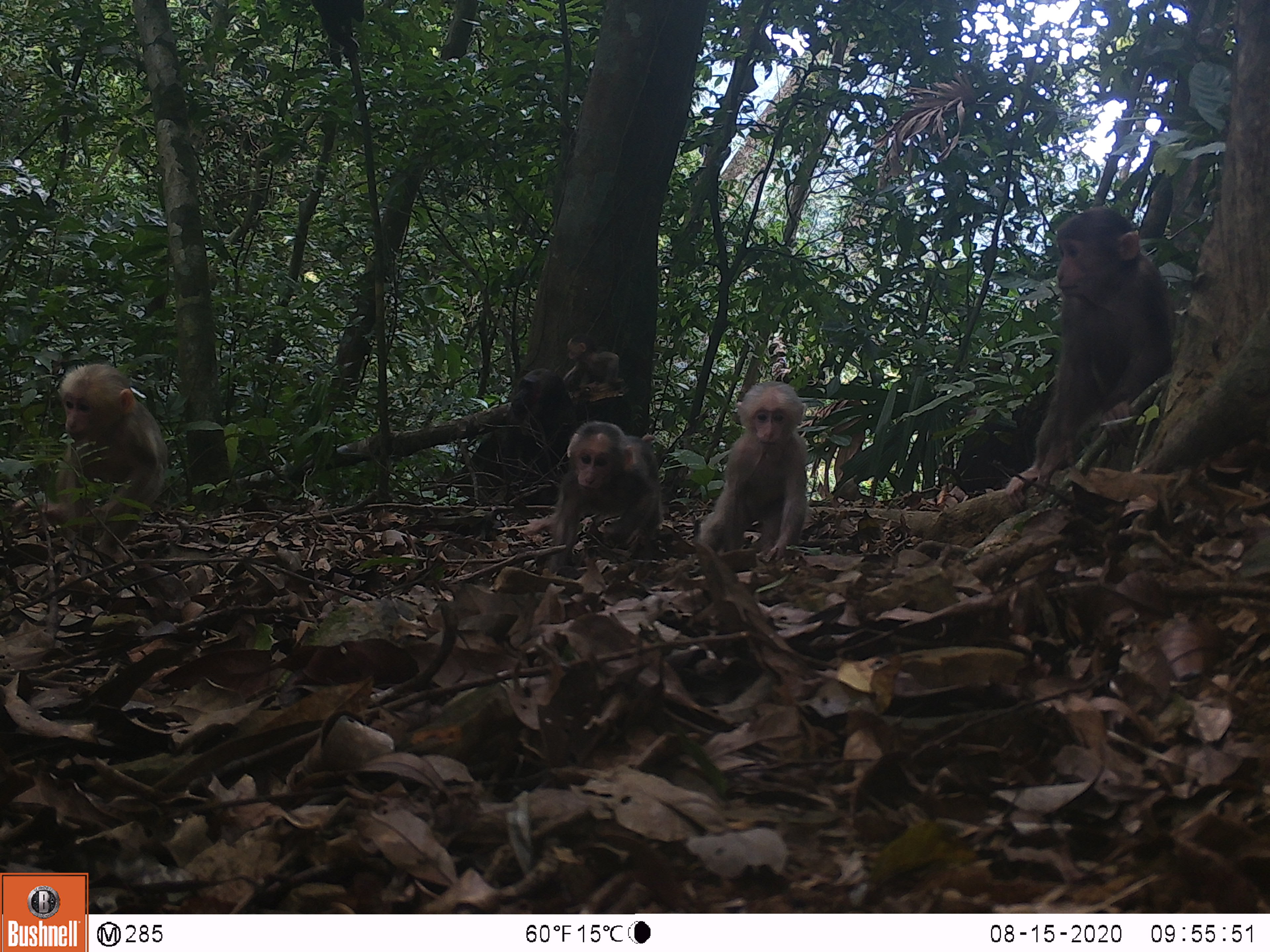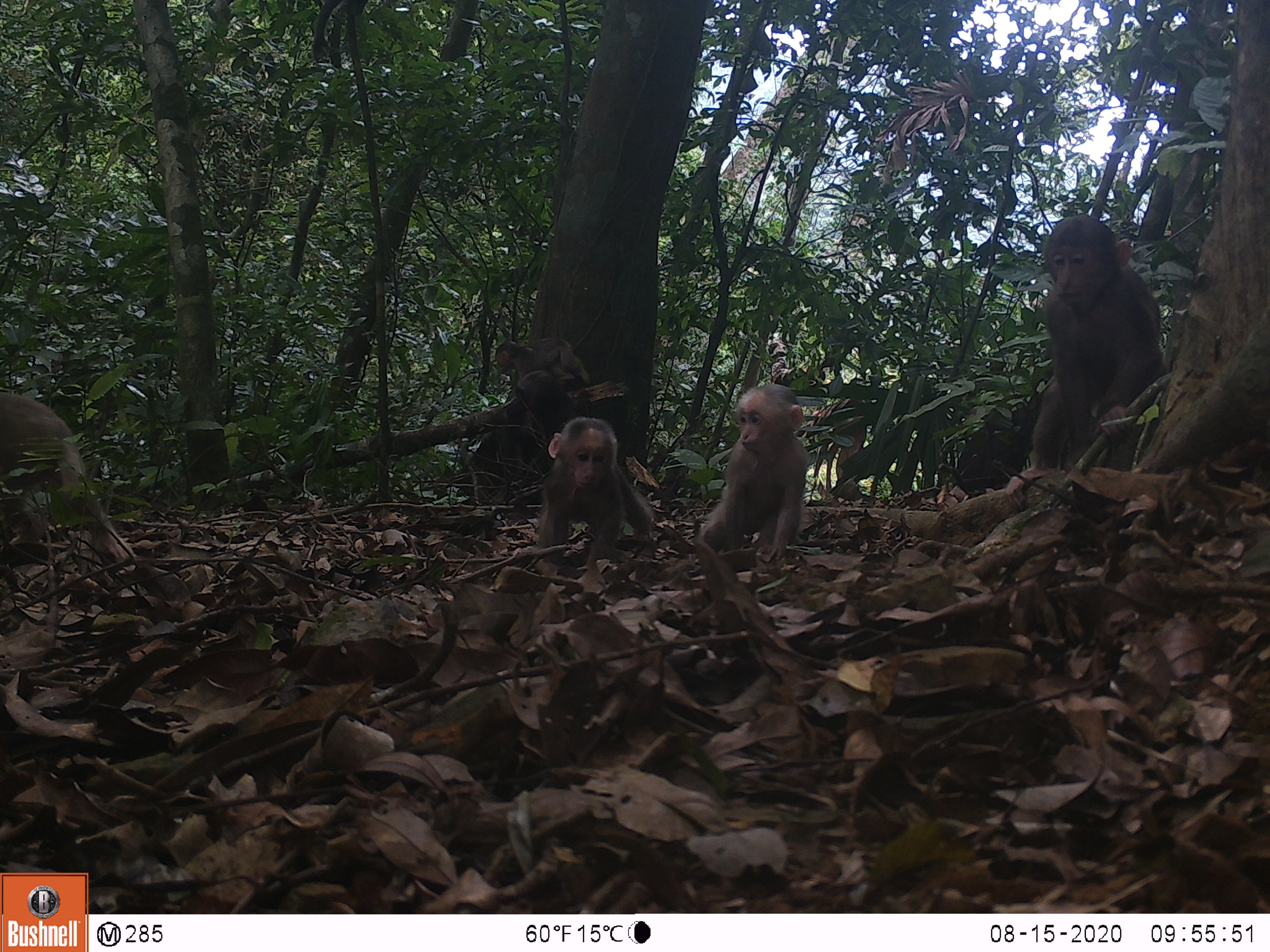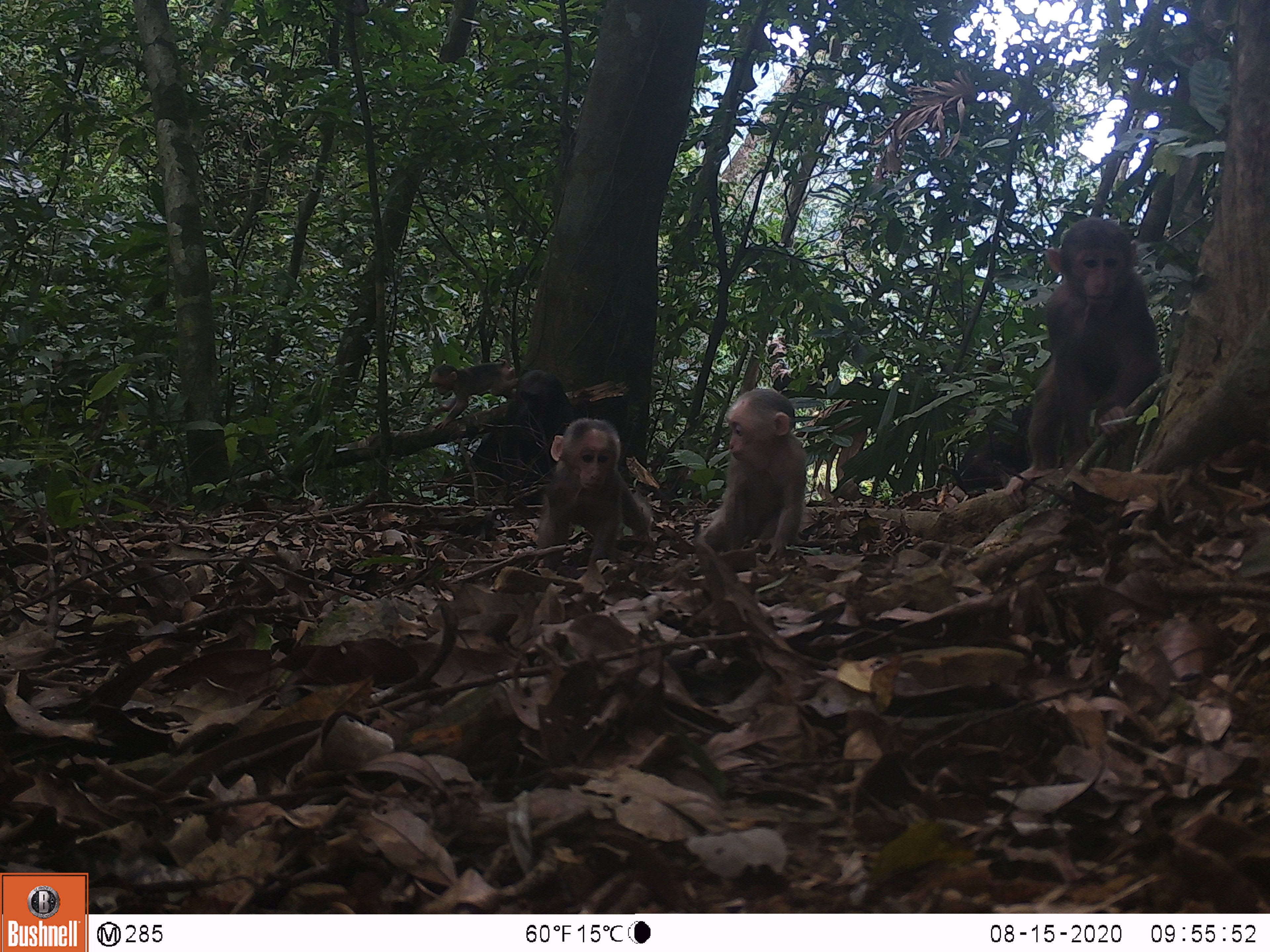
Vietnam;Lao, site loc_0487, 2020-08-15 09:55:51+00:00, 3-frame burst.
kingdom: Animalia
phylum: Chordata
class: Mammalia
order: Primates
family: Cercopithecidae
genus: Macaca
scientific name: Macaca arctoides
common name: stump-tailed macaque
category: stump tailed macaque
Stump tailed macaque (stump-tailed macaque) (Macaca arctoides). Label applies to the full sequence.